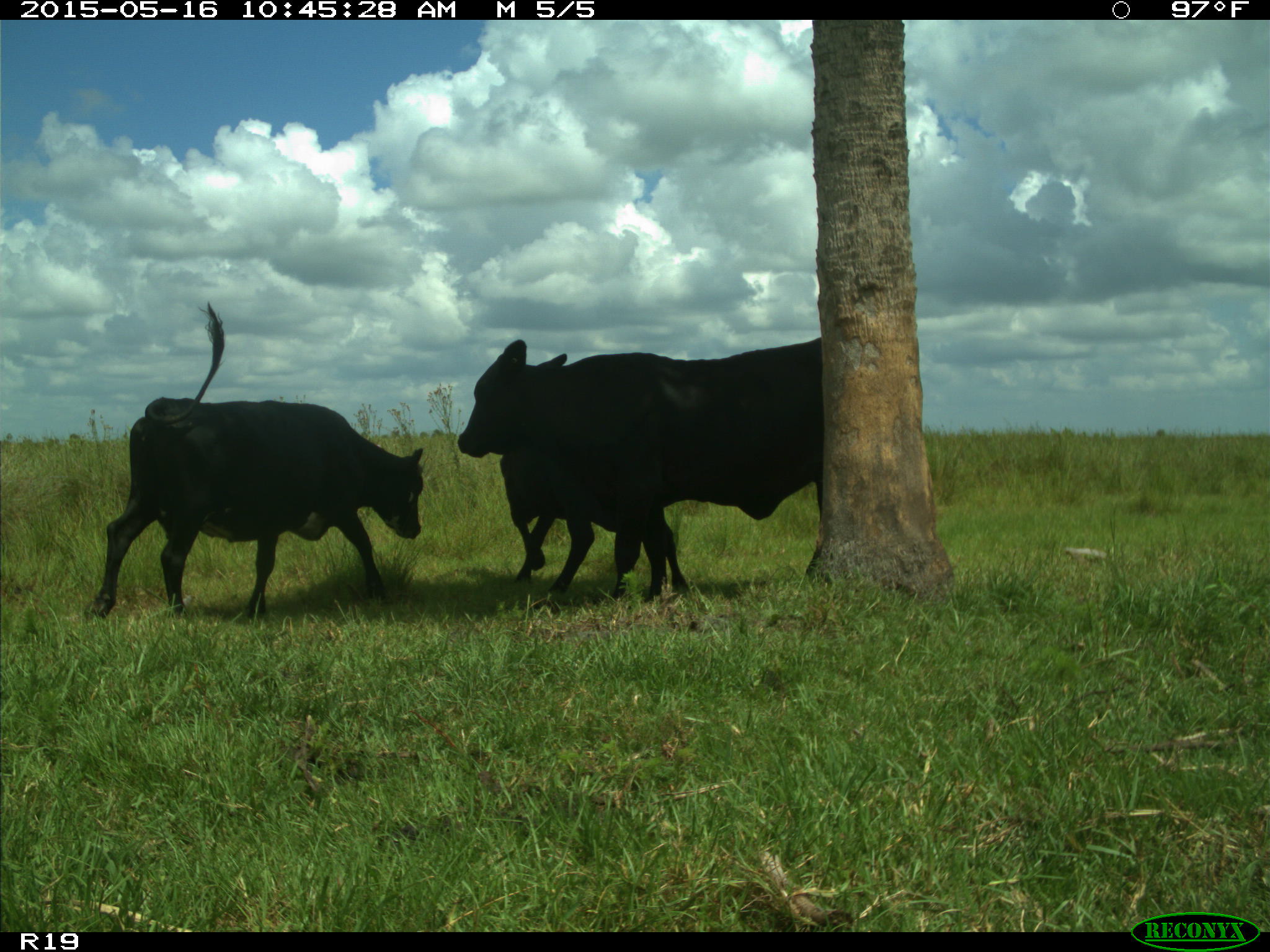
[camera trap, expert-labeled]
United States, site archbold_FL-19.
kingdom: Animalia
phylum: Chordata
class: Mammalia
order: Artiodactyla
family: Bovidae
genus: Bos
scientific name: Bos taurus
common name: domestic cow